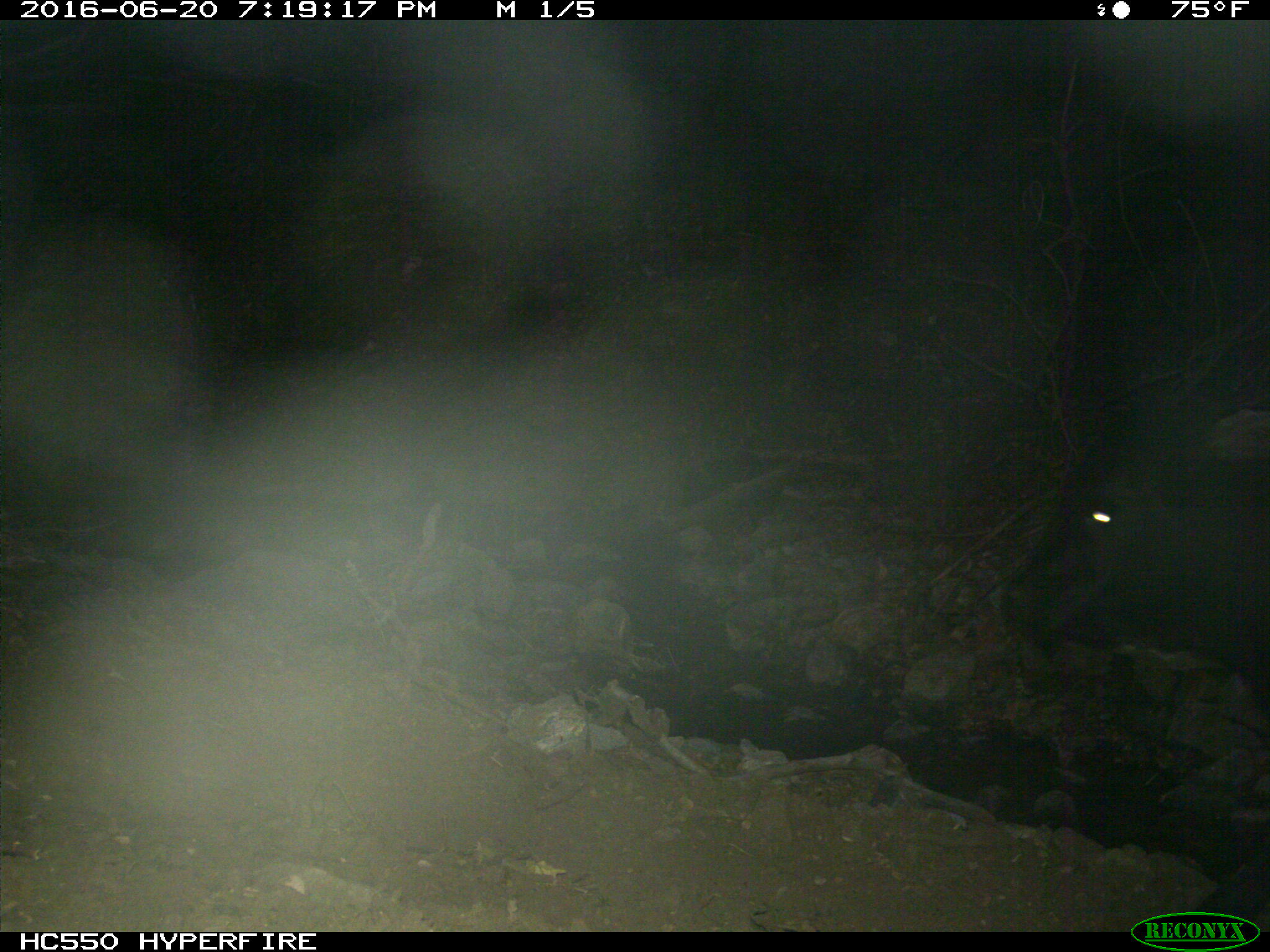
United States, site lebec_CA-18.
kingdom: Animalia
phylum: Chordata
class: Mammalia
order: Artiodactyla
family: Bovidae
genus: Bos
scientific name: Bos taurus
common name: domestic cow